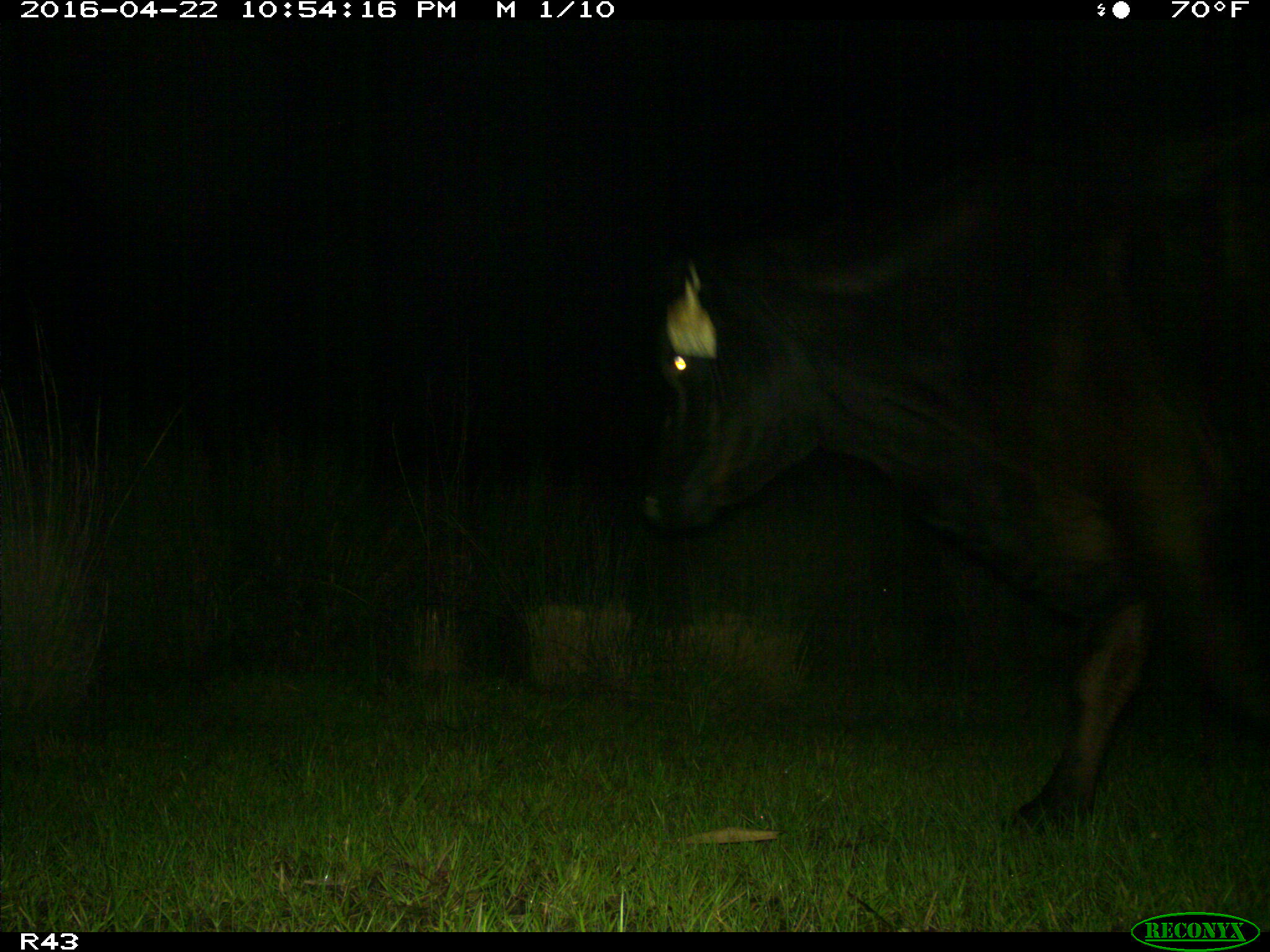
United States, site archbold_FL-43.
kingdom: Animalia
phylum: Chordata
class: Mammalia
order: Artiodactyla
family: Bovidae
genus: Bos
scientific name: Bos taurus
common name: domestic cow